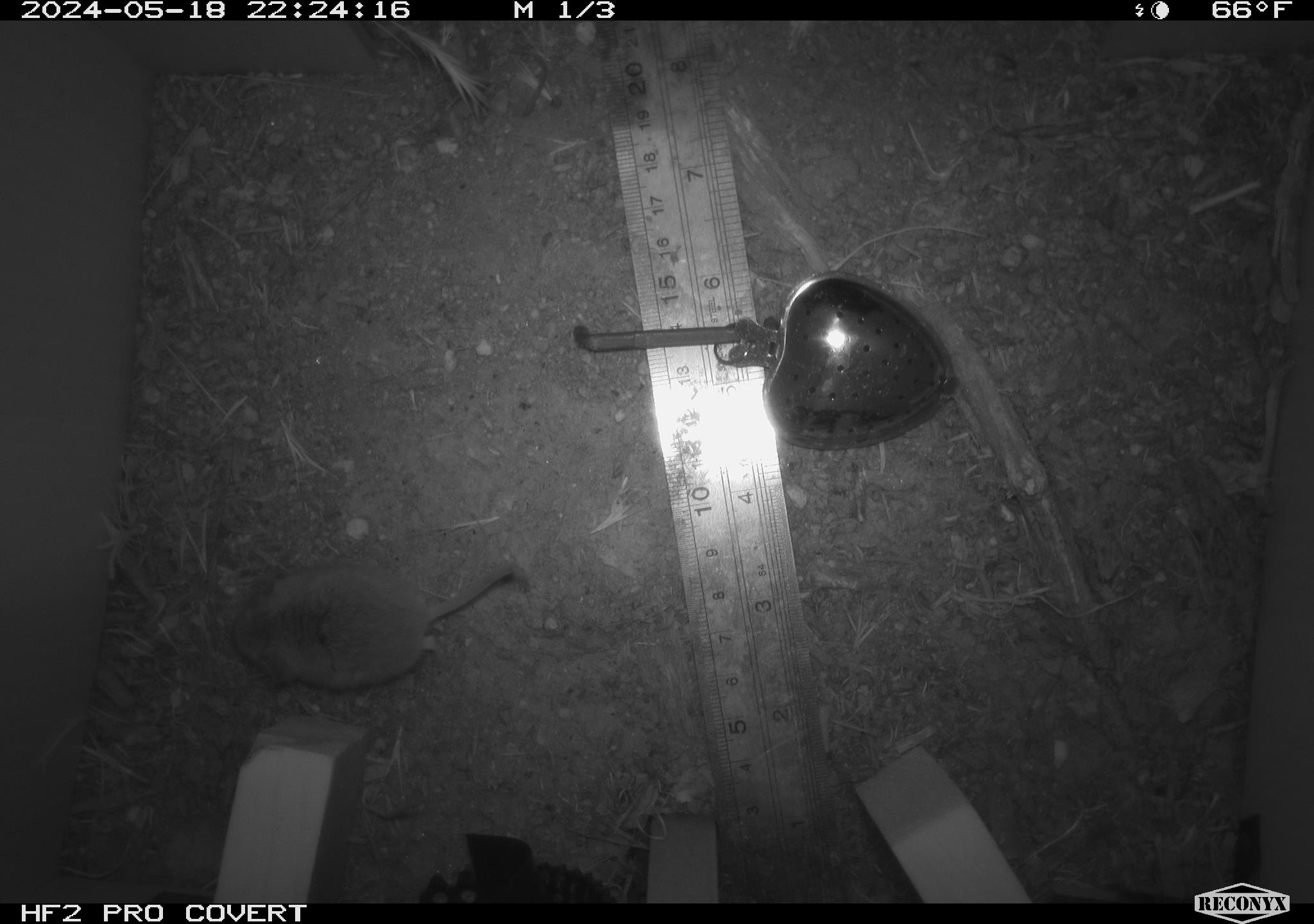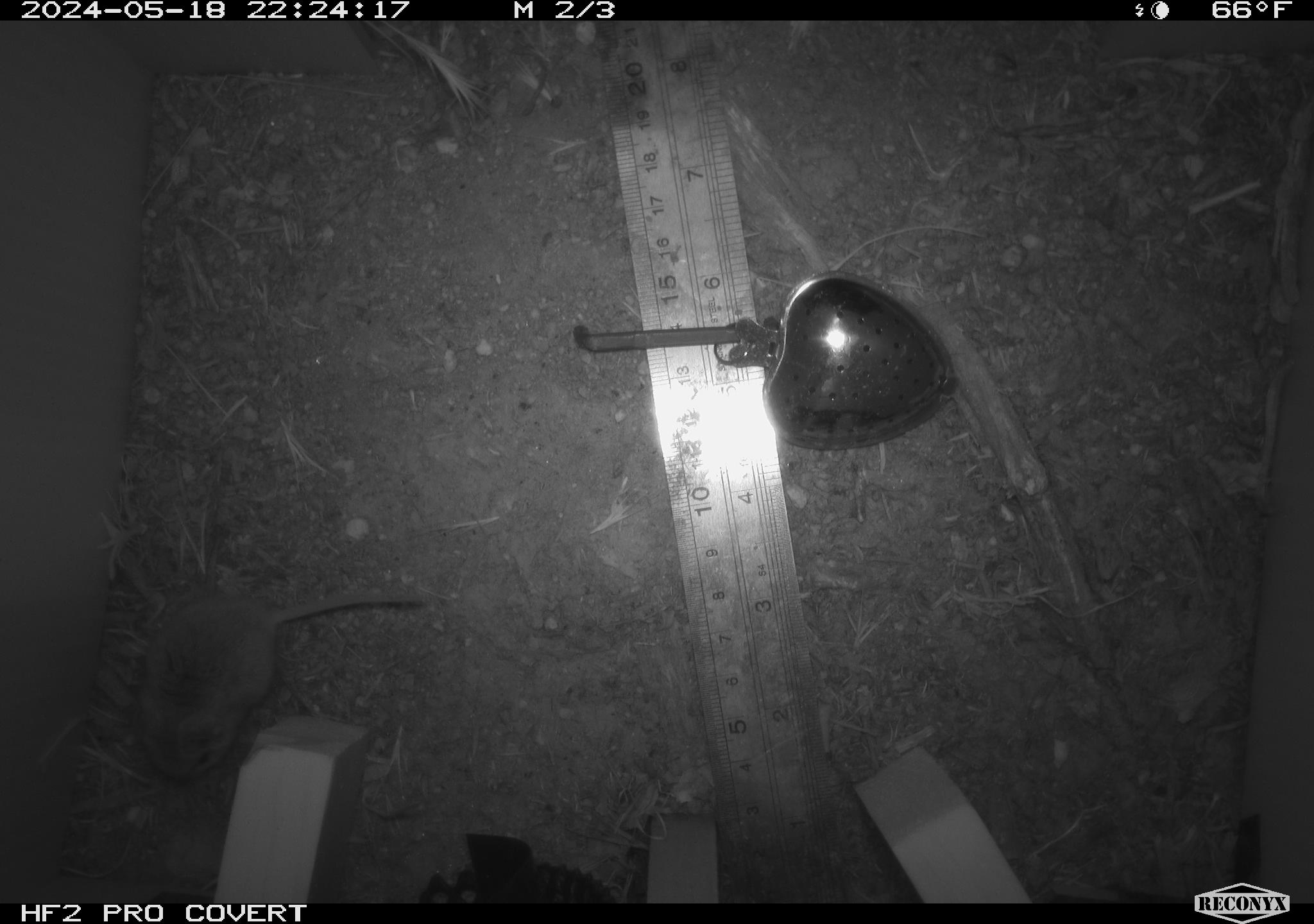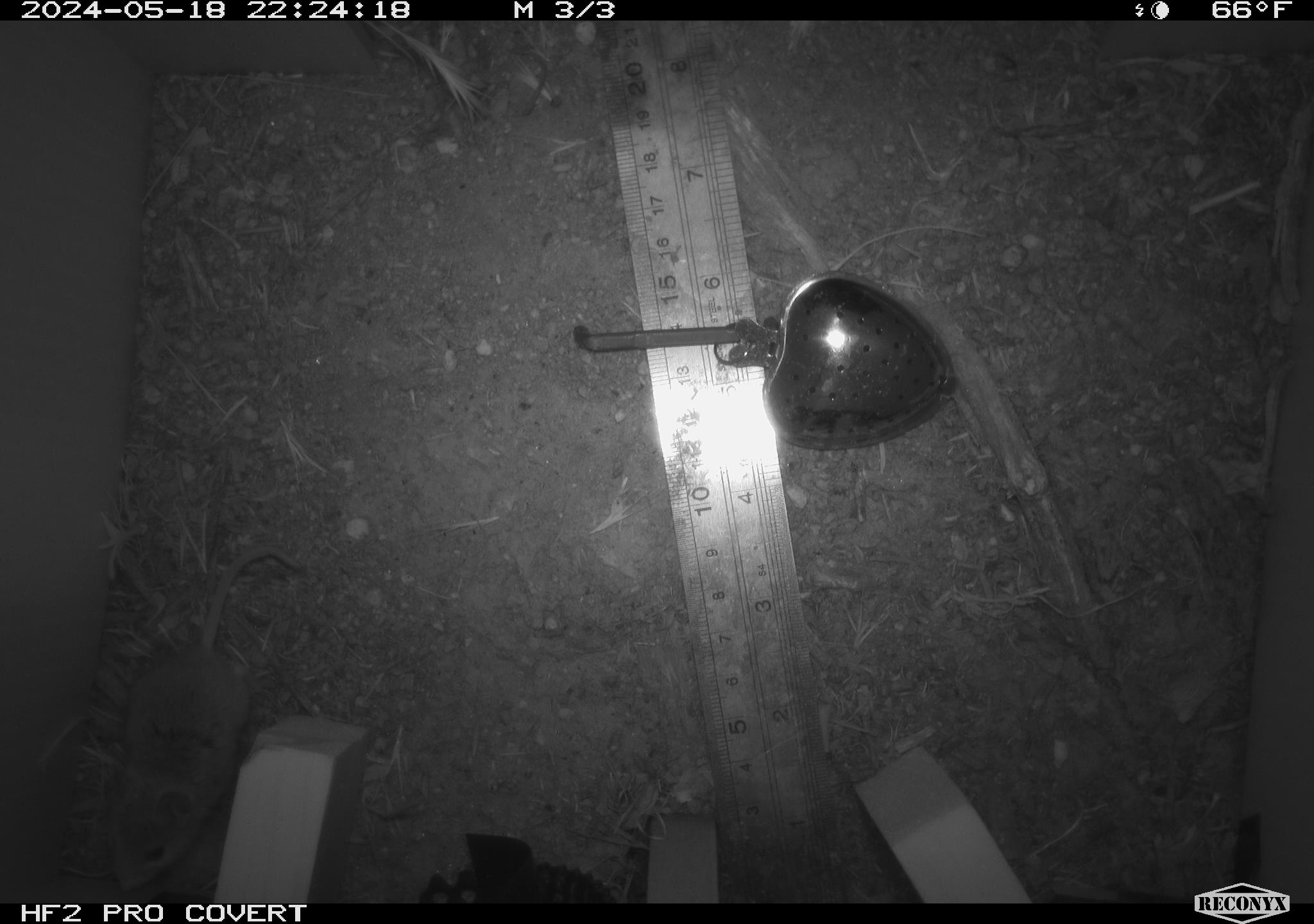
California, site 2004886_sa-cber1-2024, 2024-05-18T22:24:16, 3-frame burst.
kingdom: Animalia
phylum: Chordata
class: Mammalia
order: Rodentia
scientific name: Rodentia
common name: mouse species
Mouse species (Rodentia).